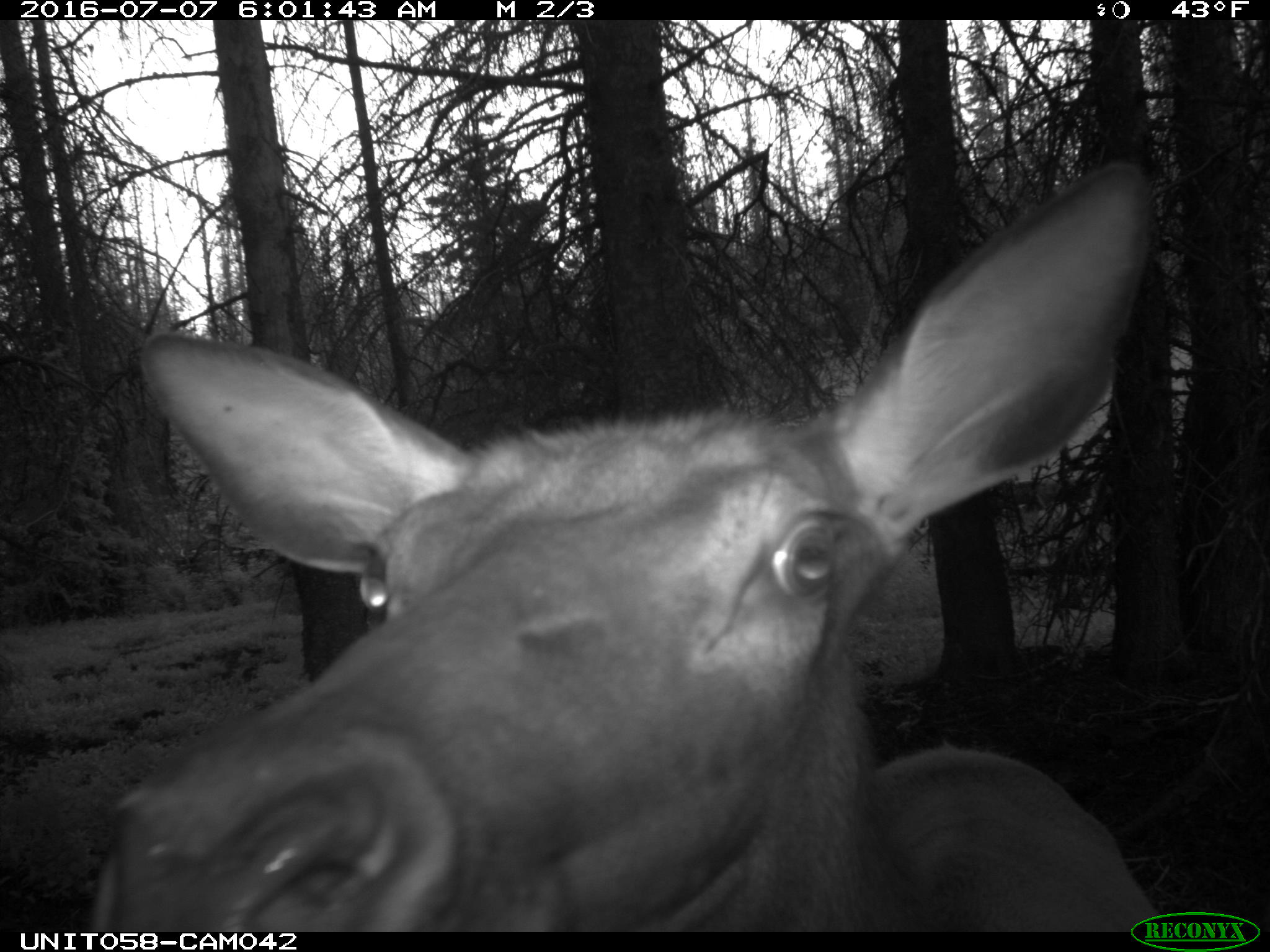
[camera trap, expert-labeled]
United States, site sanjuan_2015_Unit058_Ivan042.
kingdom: Animalia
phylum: Chordata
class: Mammalia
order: Artiodactyla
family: Cervidae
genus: Cervus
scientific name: Cervus elaphus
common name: red deer